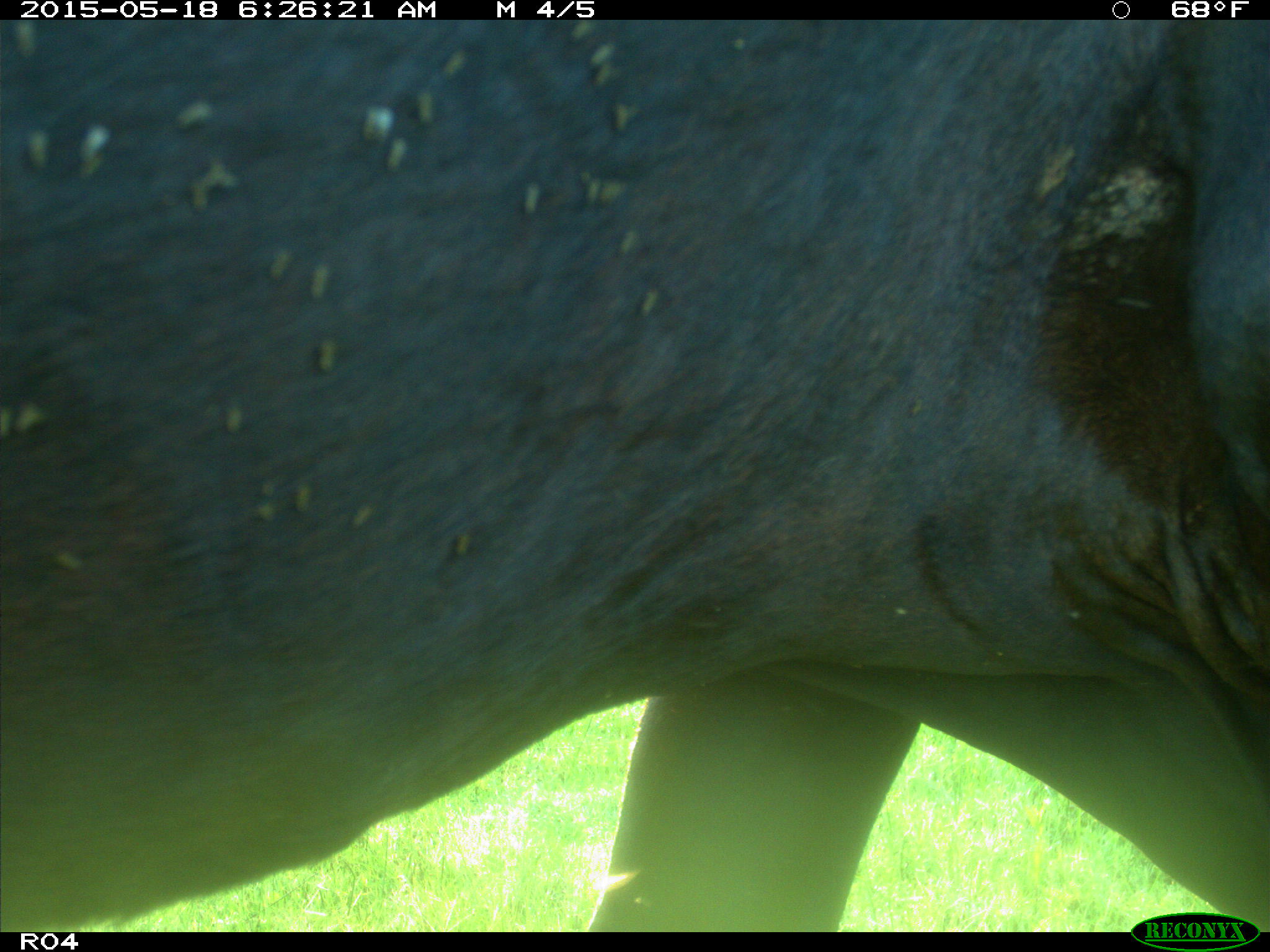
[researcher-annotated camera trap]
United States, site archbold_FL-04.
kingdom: Animalia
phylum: Chordata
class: Mammalia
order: Artiodactyla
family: Bovidae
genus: Bos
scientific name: Bos taurus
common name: domestic cow